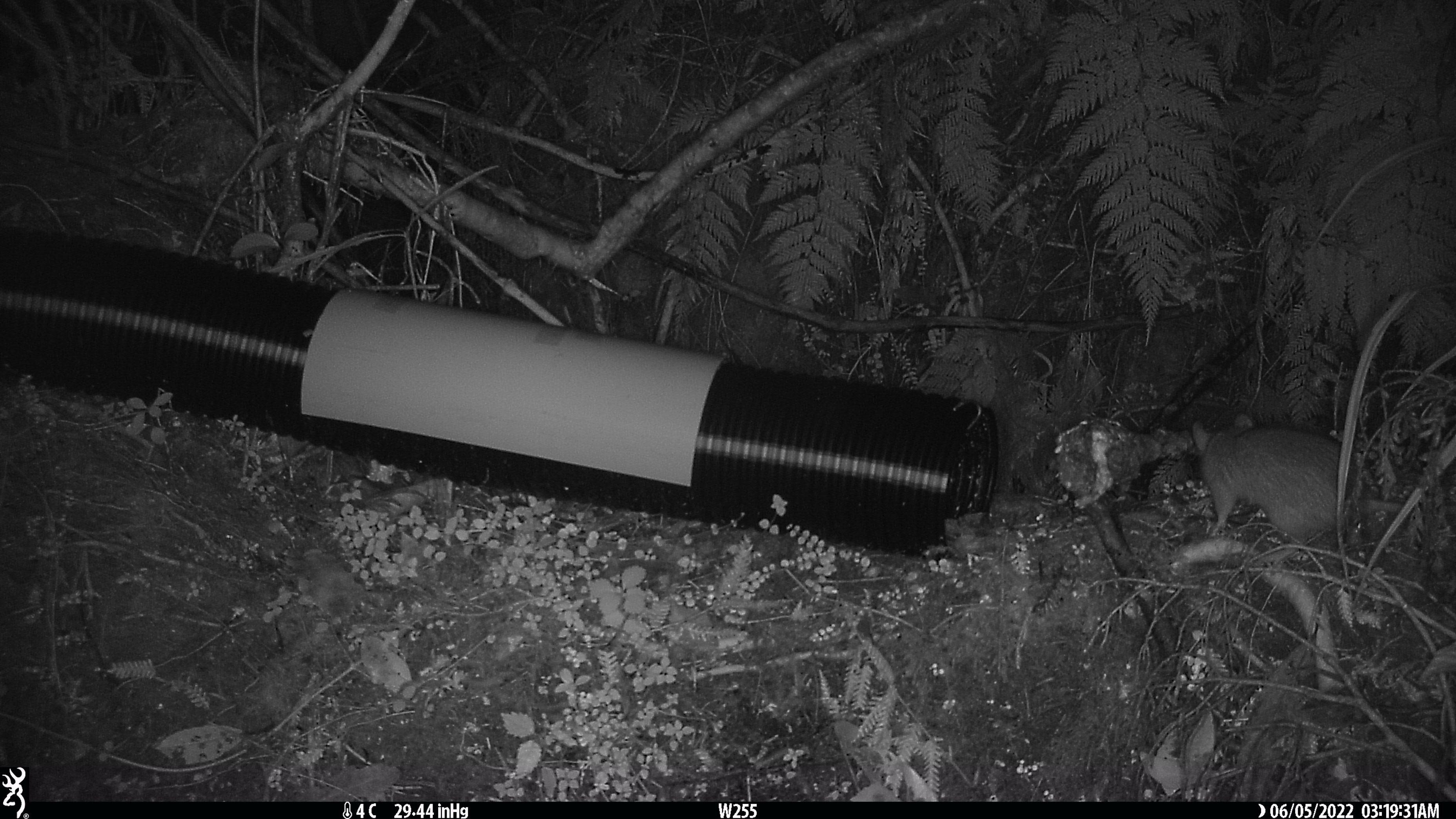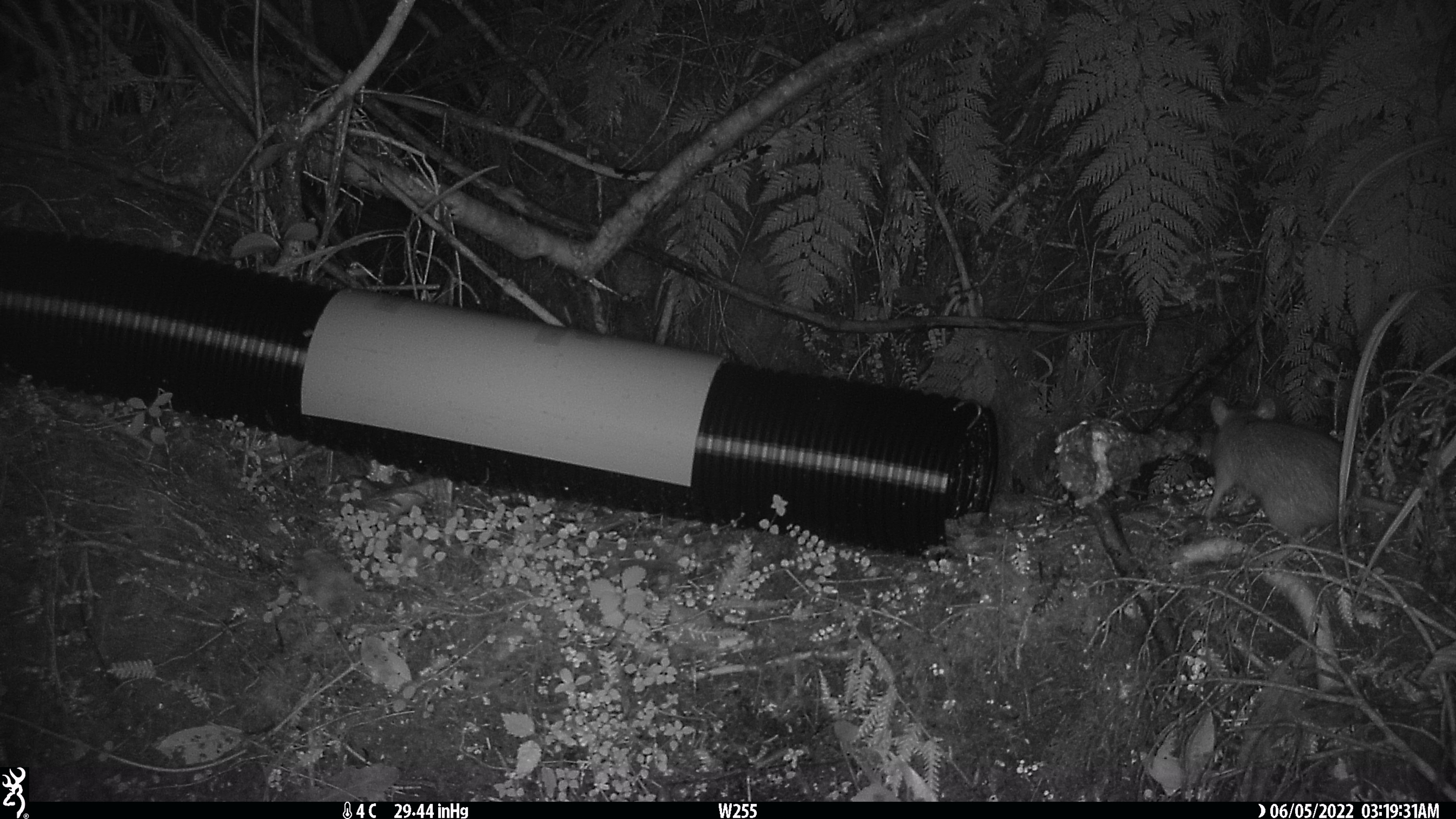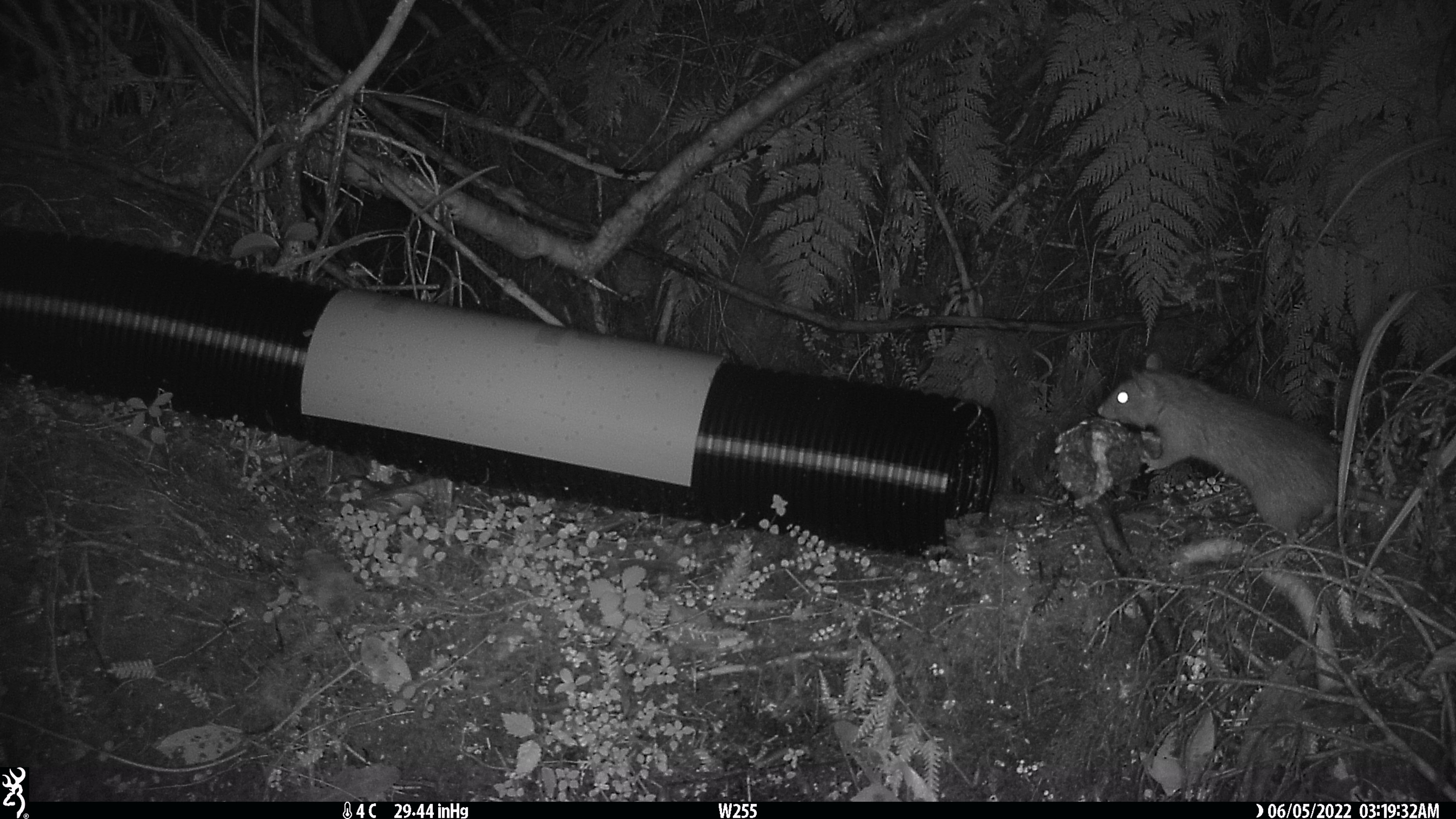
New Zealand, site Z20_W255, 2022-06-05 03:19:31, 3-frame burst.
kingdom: Animalia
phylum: Chordata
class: Mammalia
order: Rodentia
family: Muridae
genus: Rattus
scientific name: Rattus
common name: rat